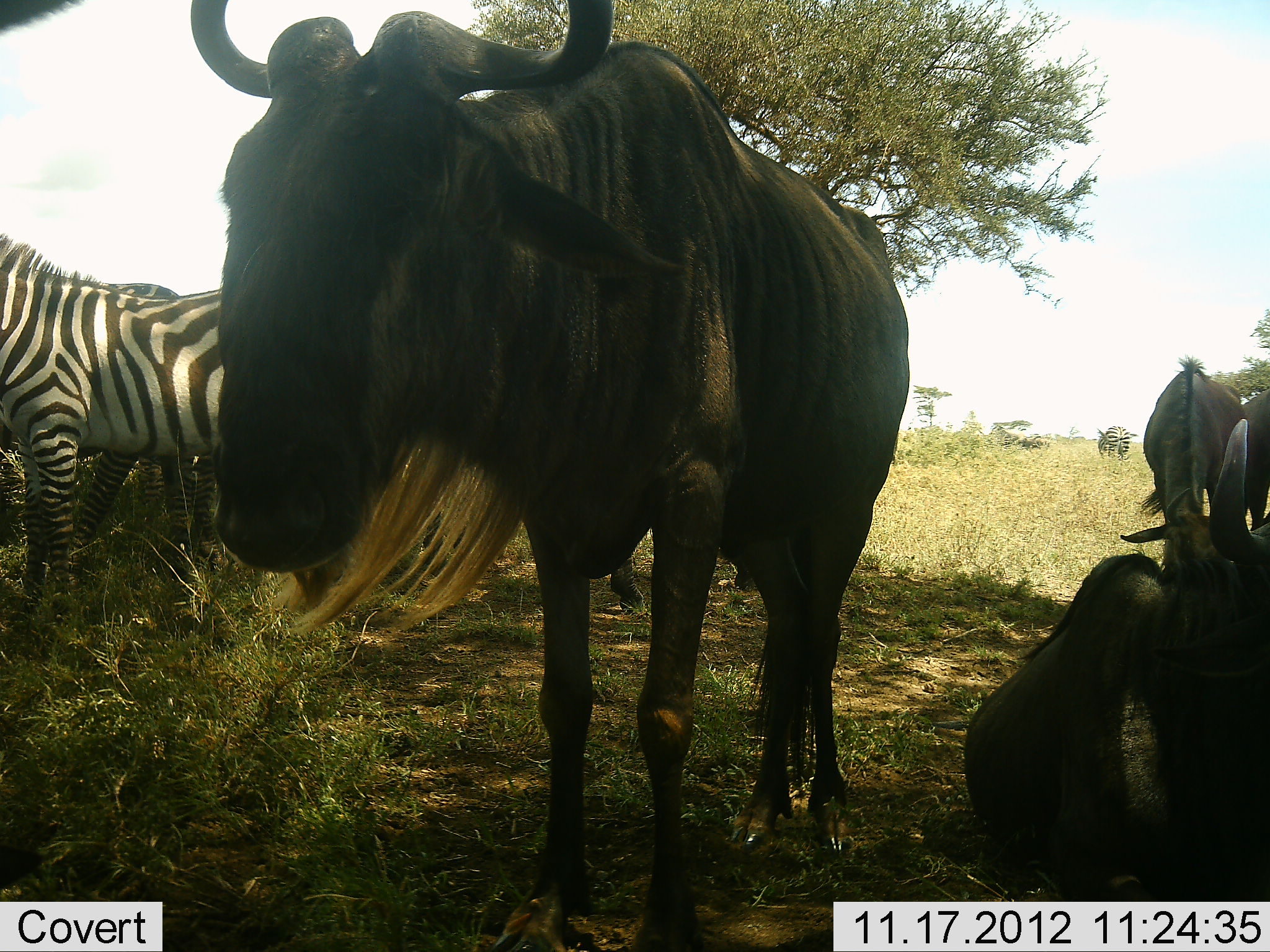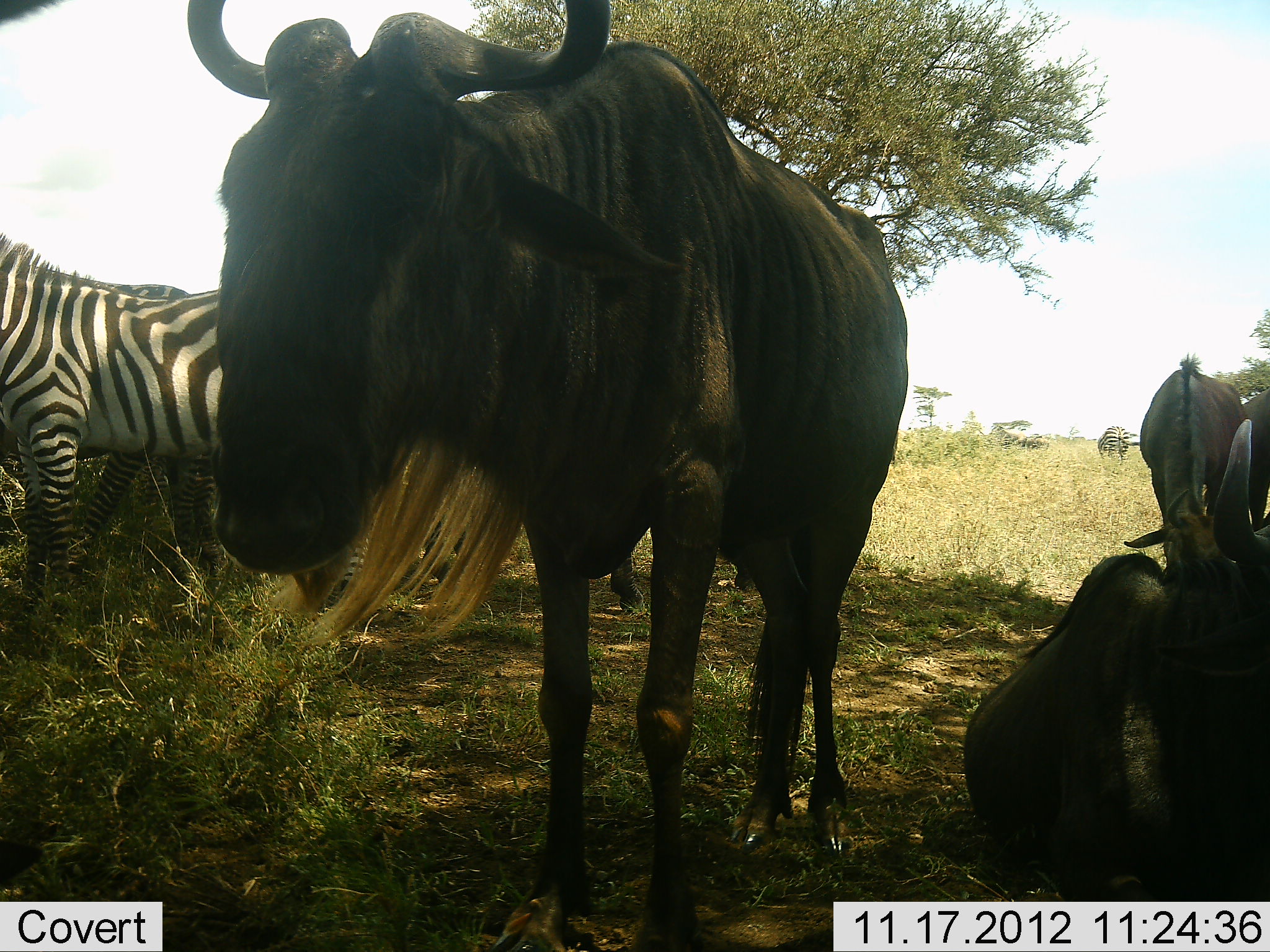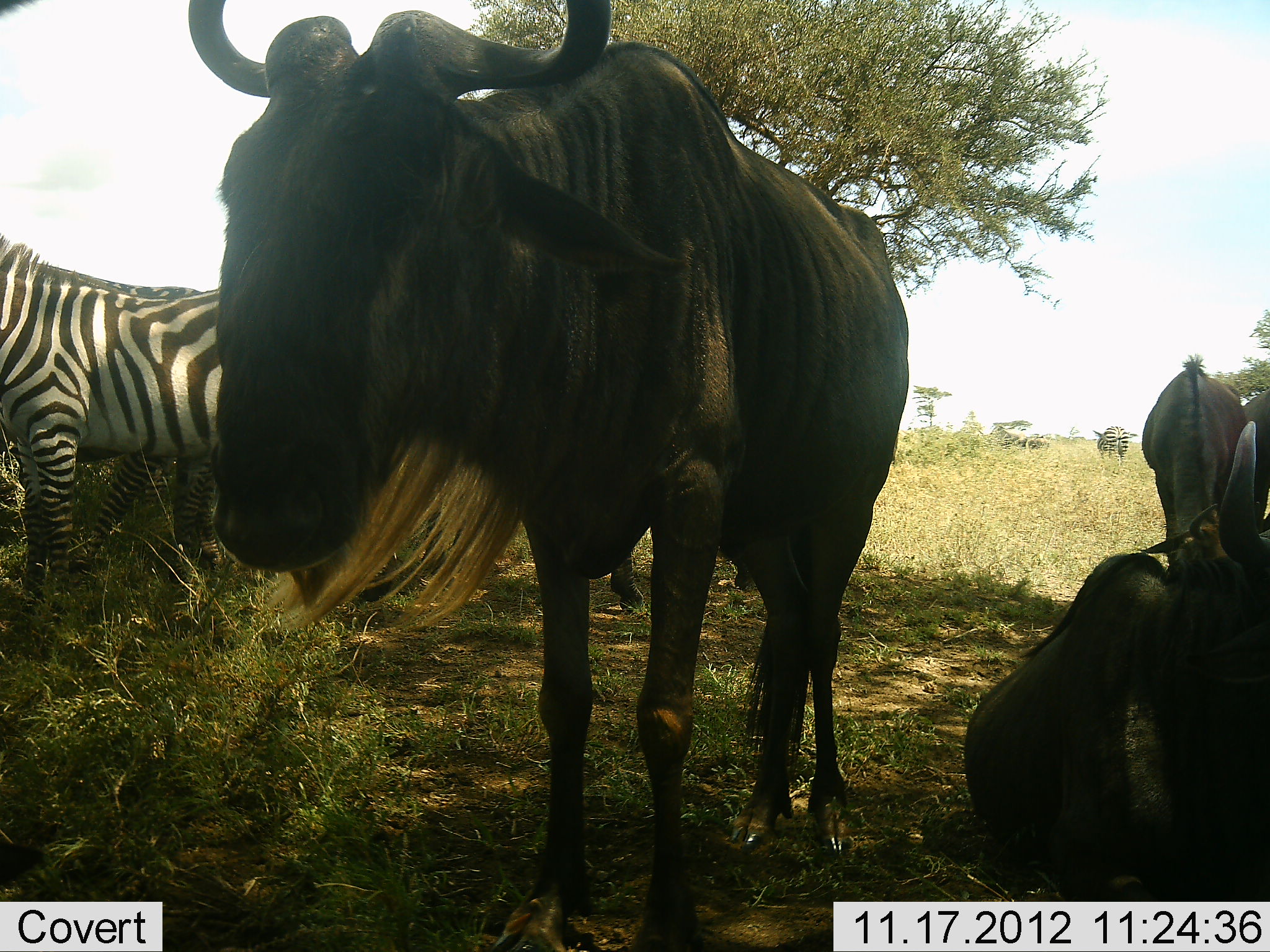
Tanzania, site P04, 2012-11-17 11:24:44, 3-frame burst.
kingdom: Animalia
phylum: Chordata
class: Mammalia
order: Artiodactyla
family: Bovidae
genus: Connochaetes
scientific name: Connochaetes taurinus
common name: blue wildebeest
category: wildebeest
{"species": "wildebeest (blue wildebeest) (Connochaetes taurinus)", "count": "4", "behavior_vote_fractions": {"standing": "100%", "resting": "91%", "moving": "0%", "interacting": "0%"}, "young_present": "9%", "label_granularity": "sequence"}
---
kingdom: Animalia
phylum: Chordata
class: Mammalia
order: Perissodactyla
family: Equidae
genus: Equus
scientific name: Equus quagga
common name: plains zebra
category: zebra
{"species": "zebra (plains zebra) (Equus quagga)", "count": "4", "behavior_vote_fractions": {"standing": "100%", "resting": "0%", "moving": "0%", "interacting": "0%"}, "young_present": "0%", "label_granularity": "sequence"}